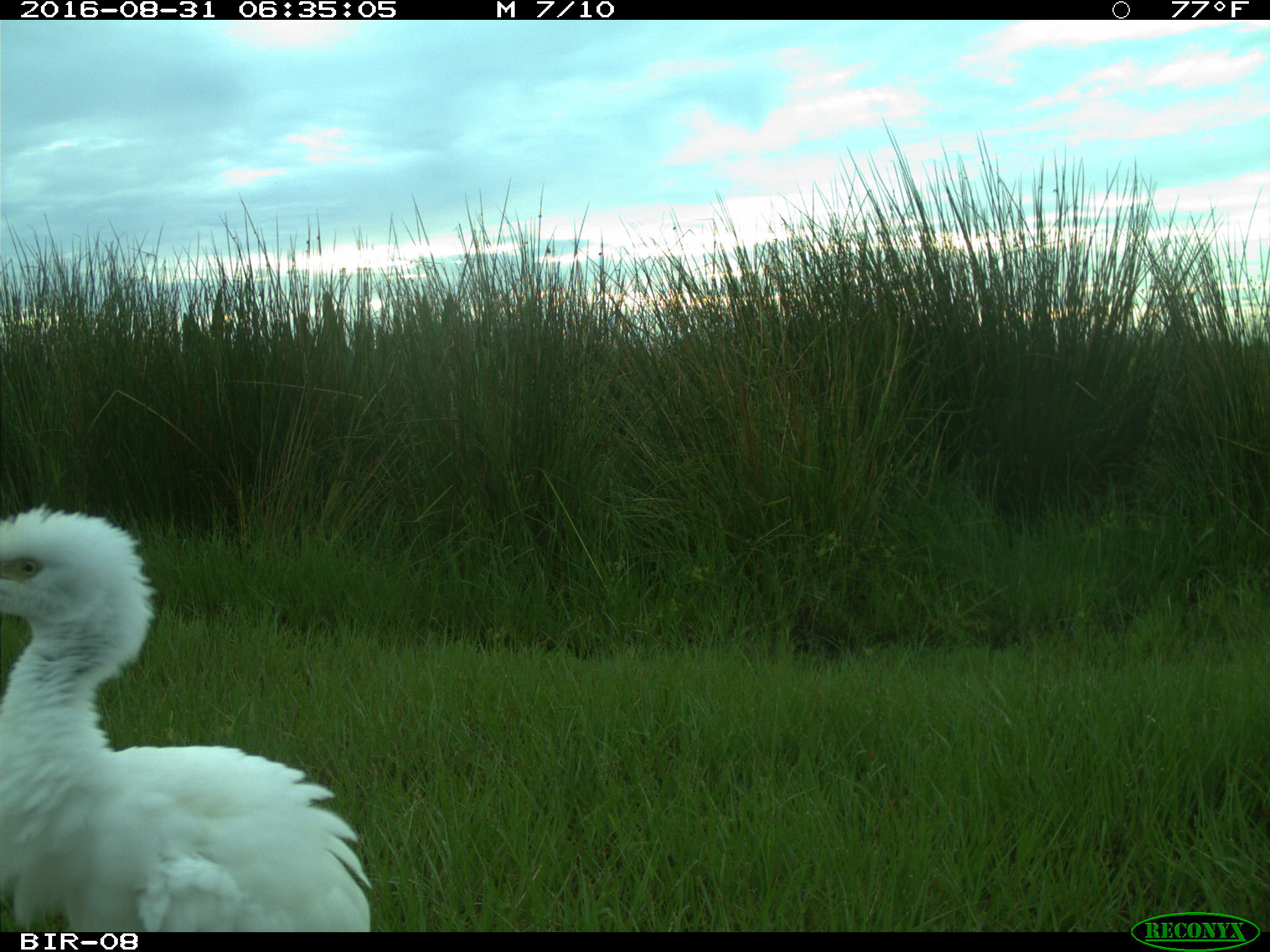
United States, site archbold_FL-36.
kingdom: Animalia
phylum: Chordata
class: Aves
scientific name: Aves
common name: birds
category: unidentified bird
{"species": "unidentified bird (birds) (Aves)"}